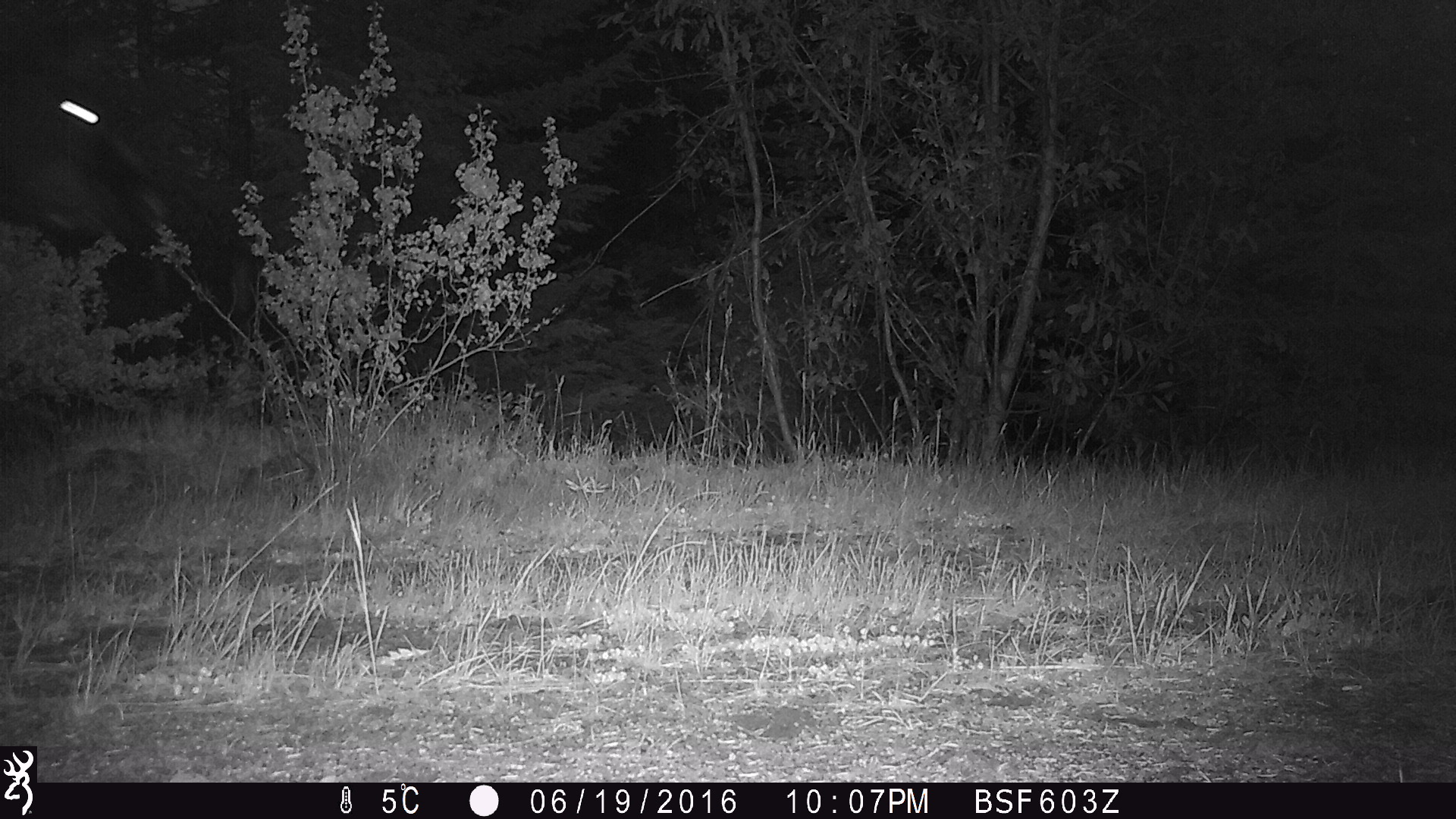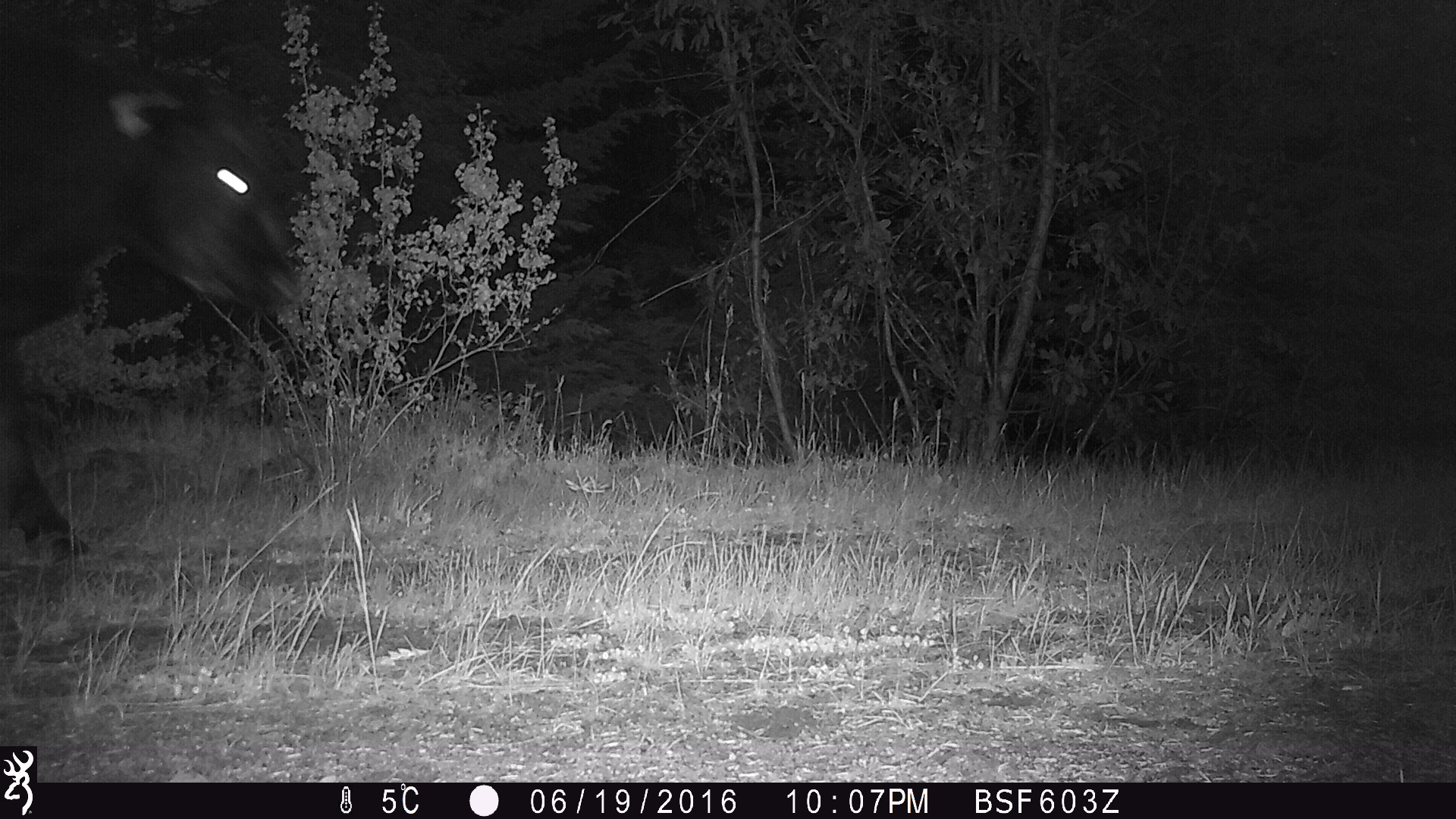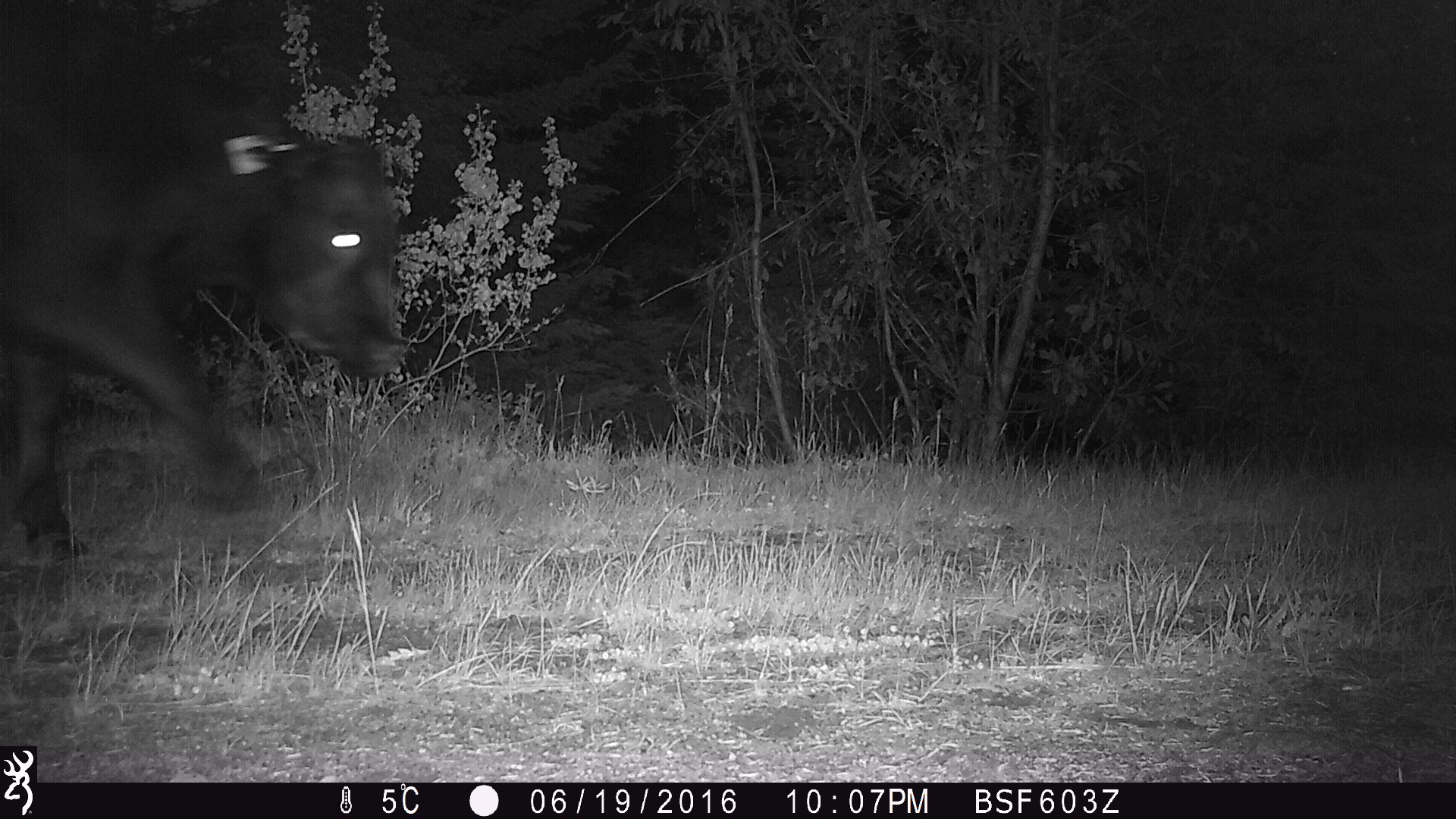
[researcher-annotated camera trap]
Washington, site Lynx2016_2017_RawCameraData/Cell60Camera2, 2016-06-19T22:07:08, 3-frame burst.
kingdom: Animalia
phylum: Chordata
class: Mammalia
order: Artiodactyla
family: Bovidae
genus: Bos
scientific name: Bos taurus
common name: domestic cattle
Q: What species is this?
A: Domestic cattle (Bos taurus).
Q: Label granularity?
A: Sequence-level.